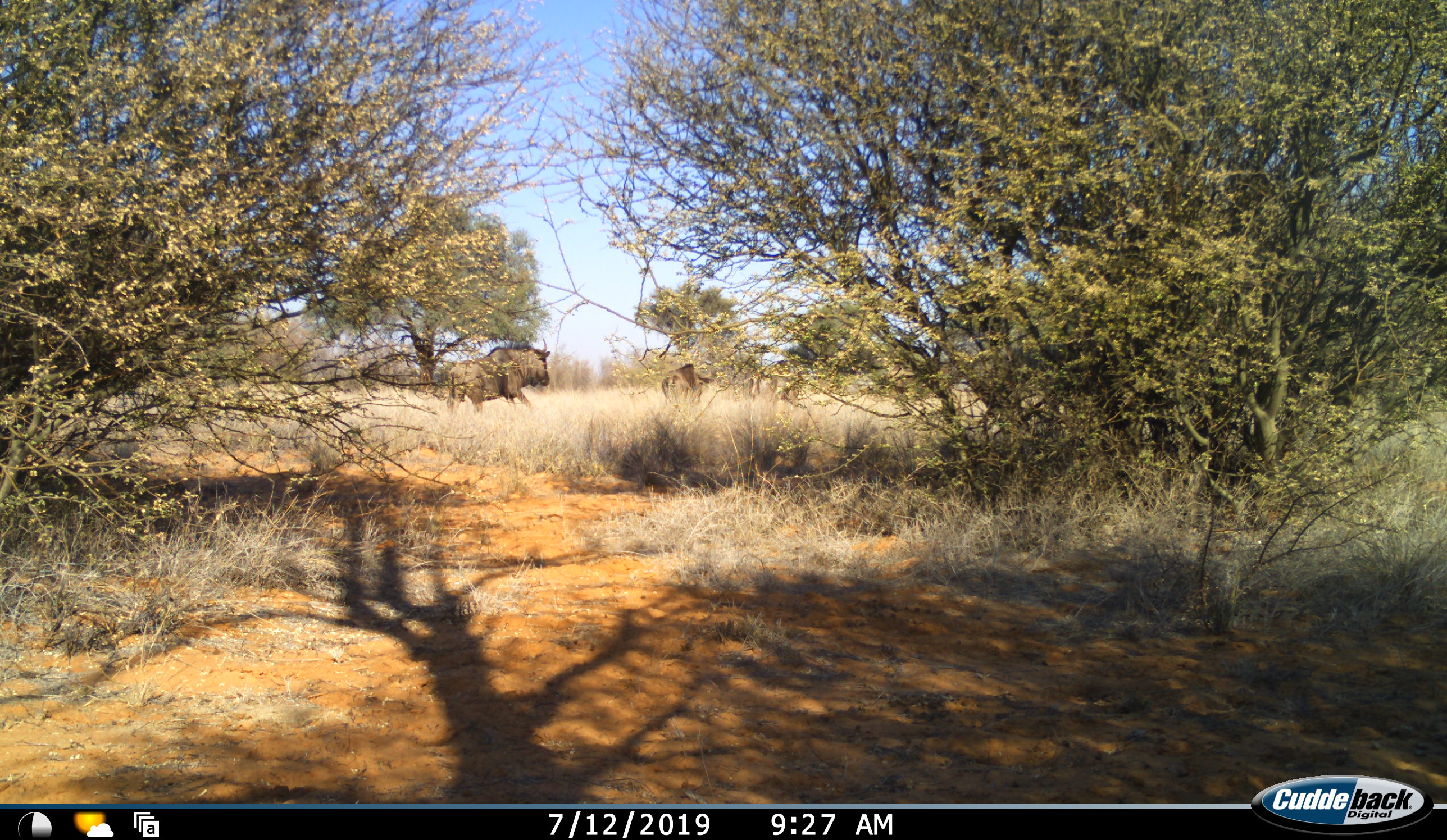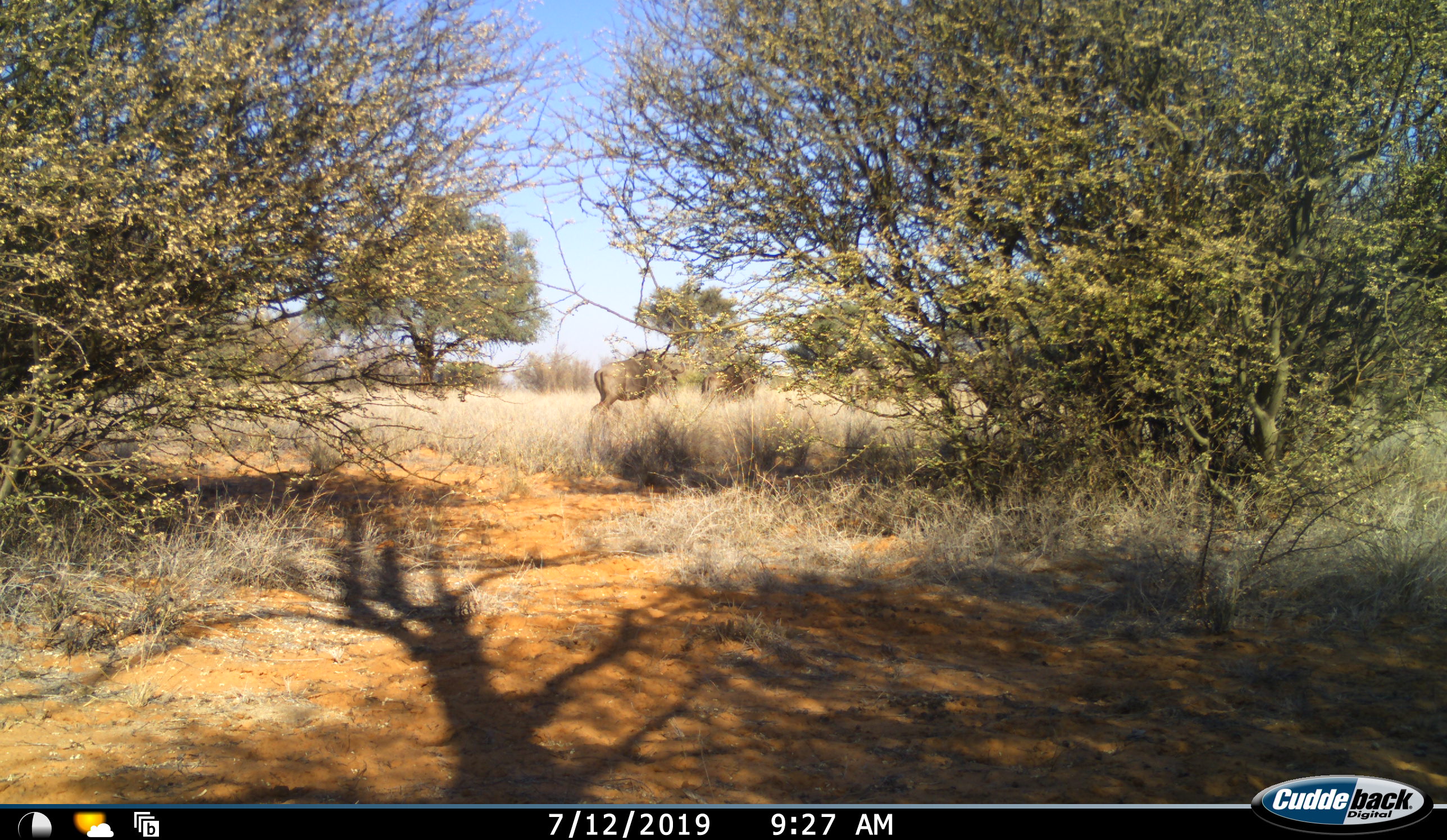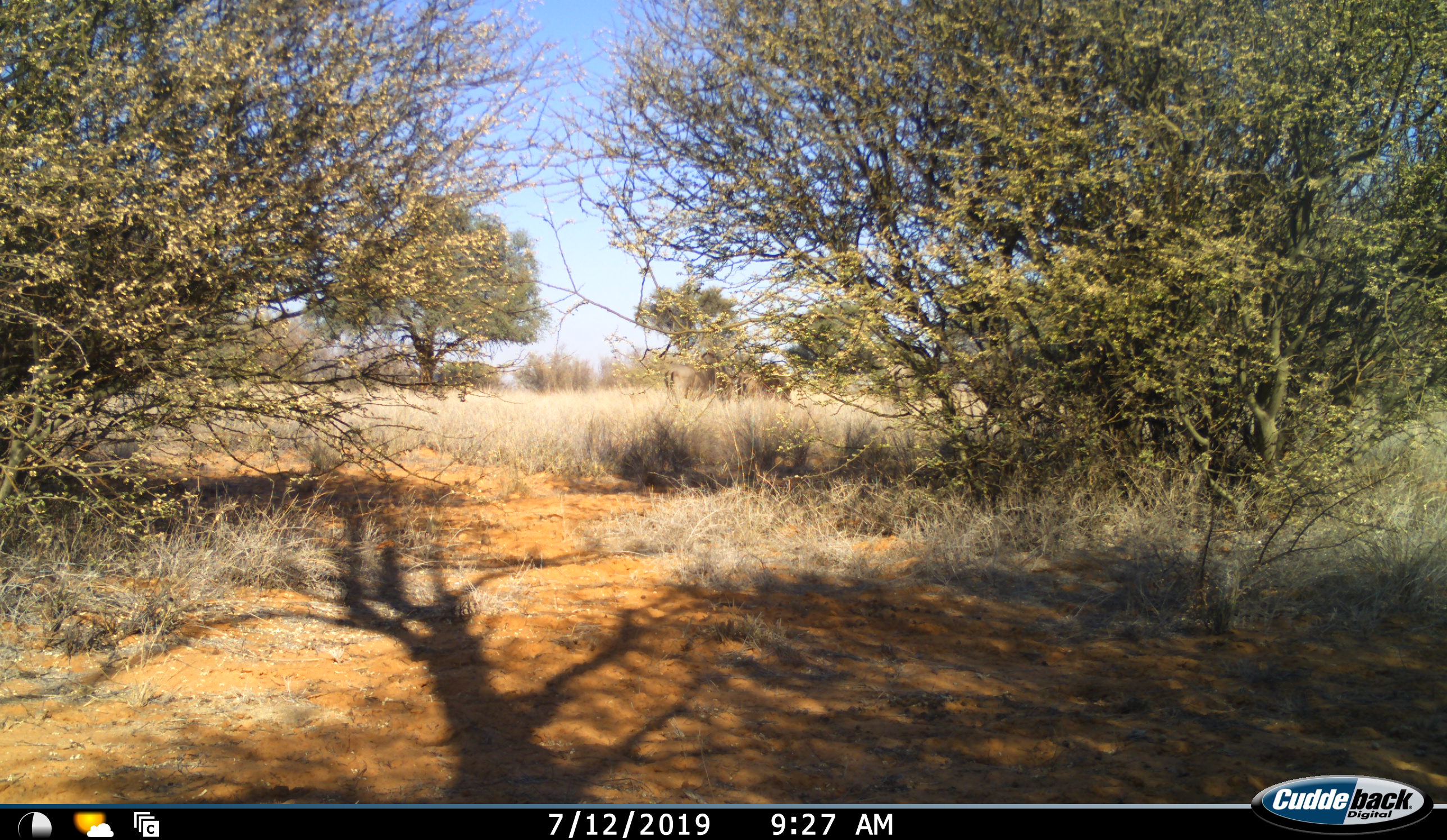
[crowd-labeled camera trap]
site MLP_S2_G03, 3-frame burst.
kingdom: Animalia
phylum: Chordata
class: Mammalia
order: Artiodactyla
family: Bovidae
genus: Connochaetes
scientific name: Connochaetes taurinus taurinus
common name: blue wildebeest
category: wildebeestblue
Wildebeestblue (blue wildebeest) (Connochaetes taurinus taurinus), count 3. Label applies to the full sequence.